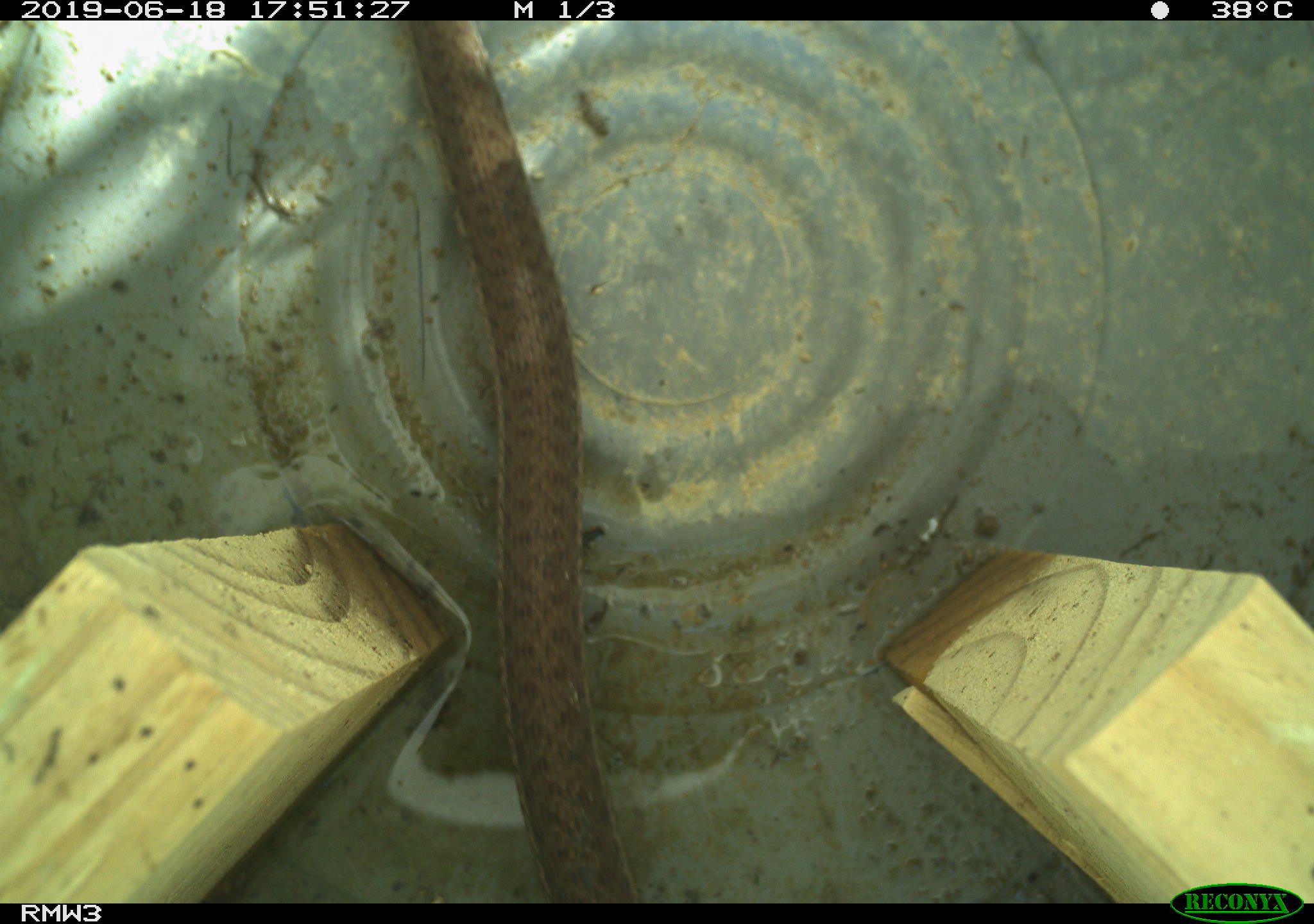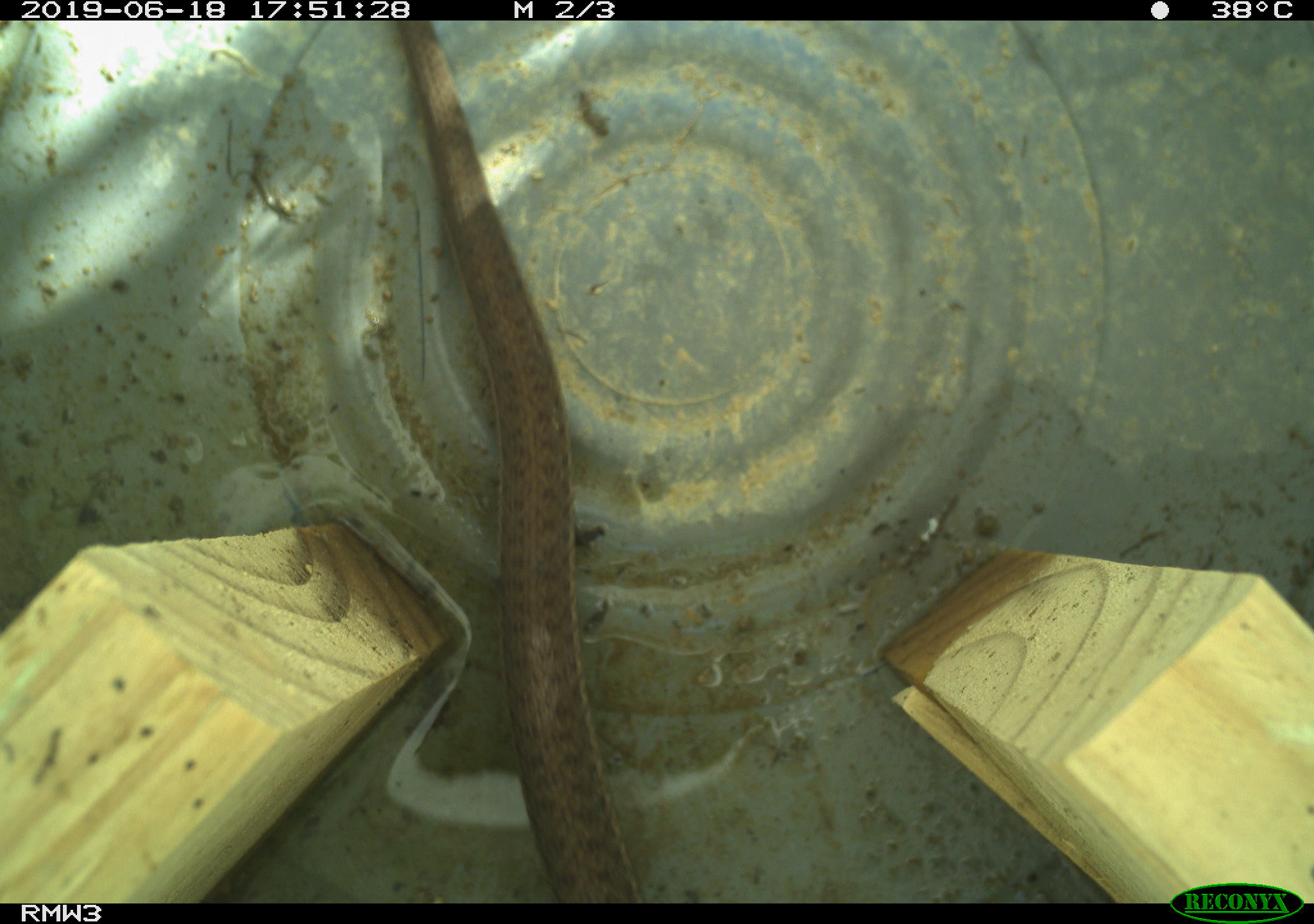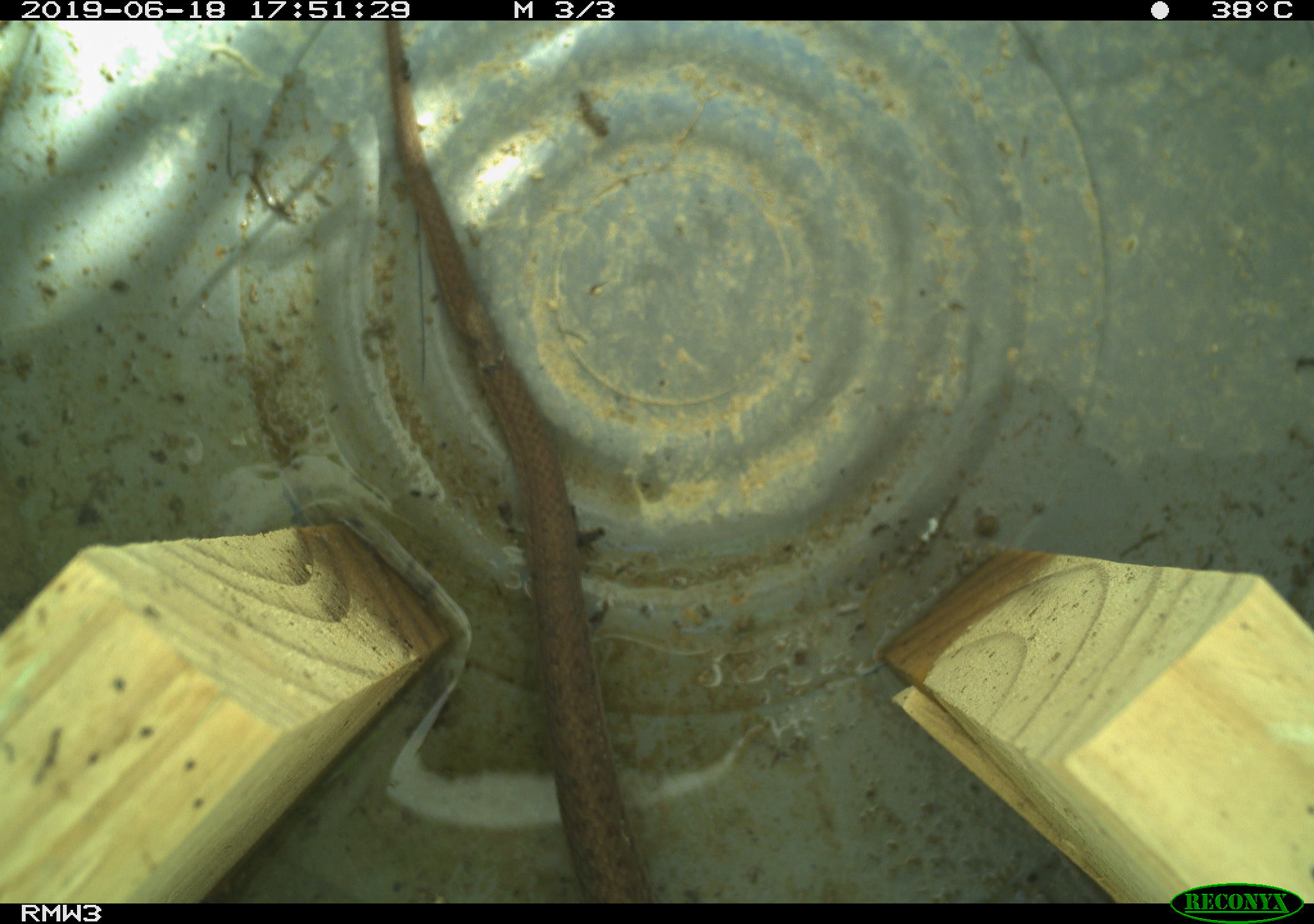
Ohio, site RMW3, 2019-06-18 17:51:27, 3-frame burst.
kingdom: Animalia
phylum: Chordata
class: Reptilia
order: Squamata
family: Colubridae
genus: Thamnophis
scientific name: Thamnophis sirtalis sirtalis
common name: eastern gartersnake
Eastern gartersnake (Thamnophis sirtalis sirtalis).